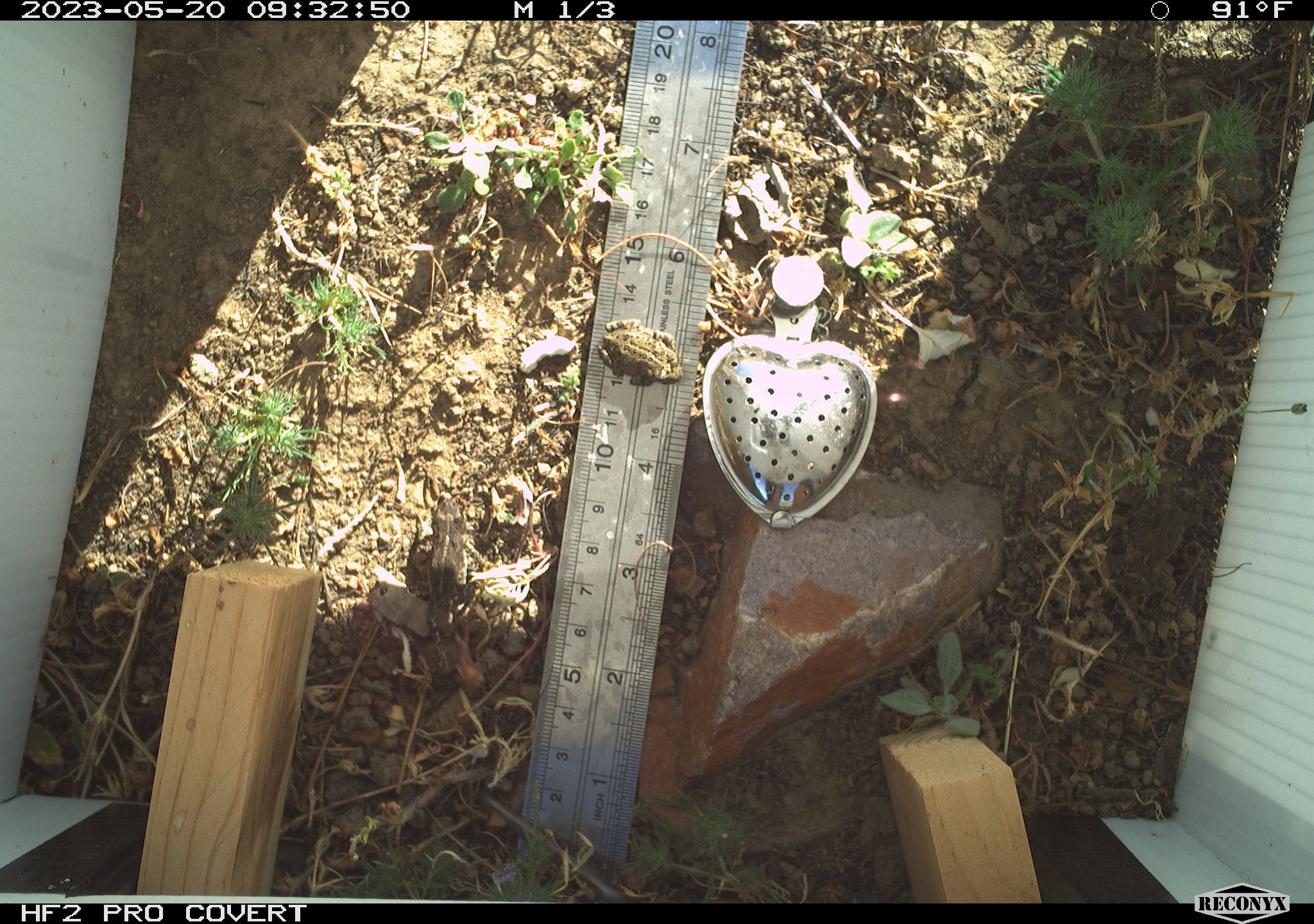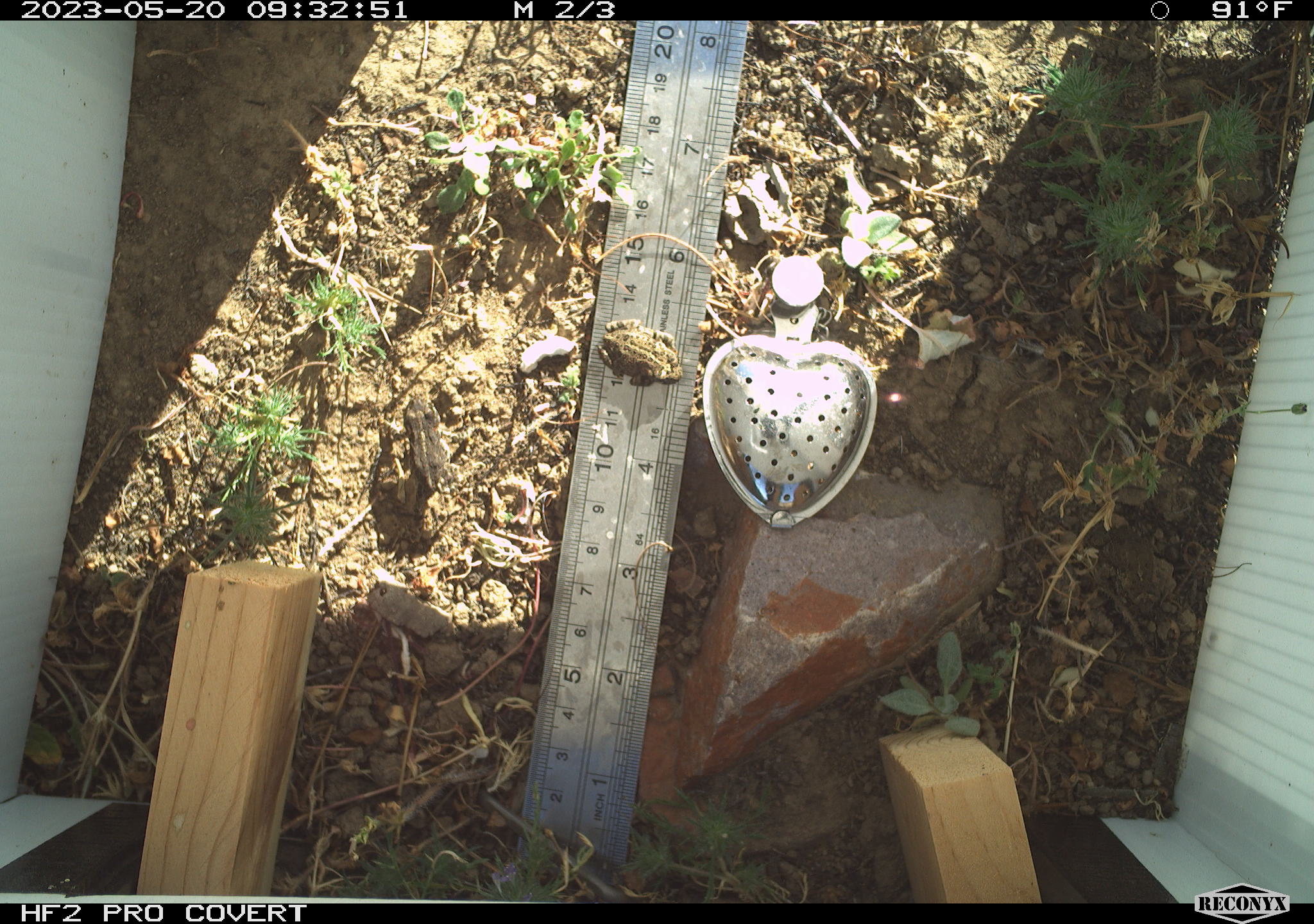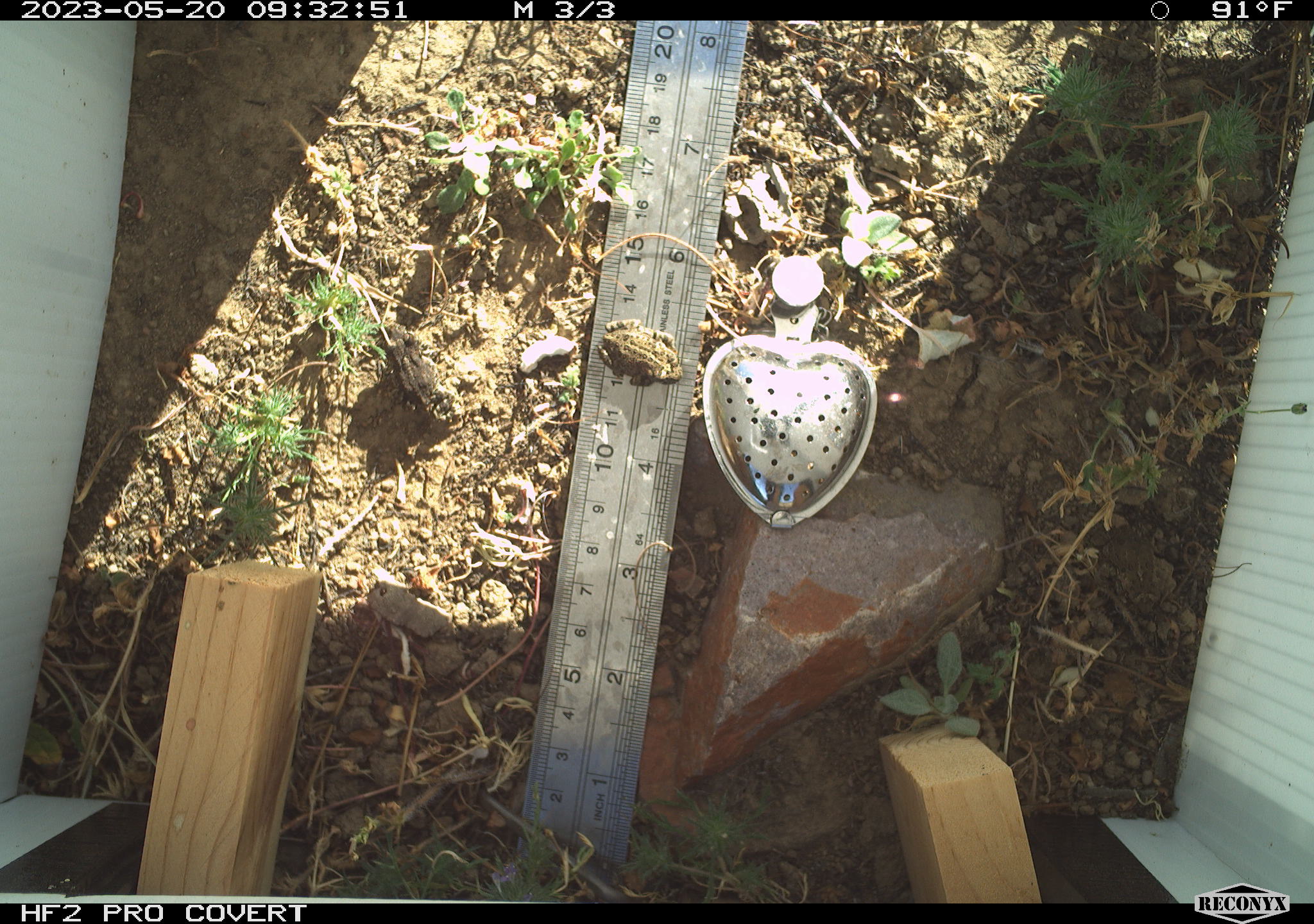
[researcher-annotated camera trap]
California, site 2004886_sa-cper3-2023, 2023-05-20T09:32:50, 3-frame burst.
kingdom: Animalia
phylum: Chordata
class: Amphibia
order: Anura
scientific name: Anura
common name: frogs